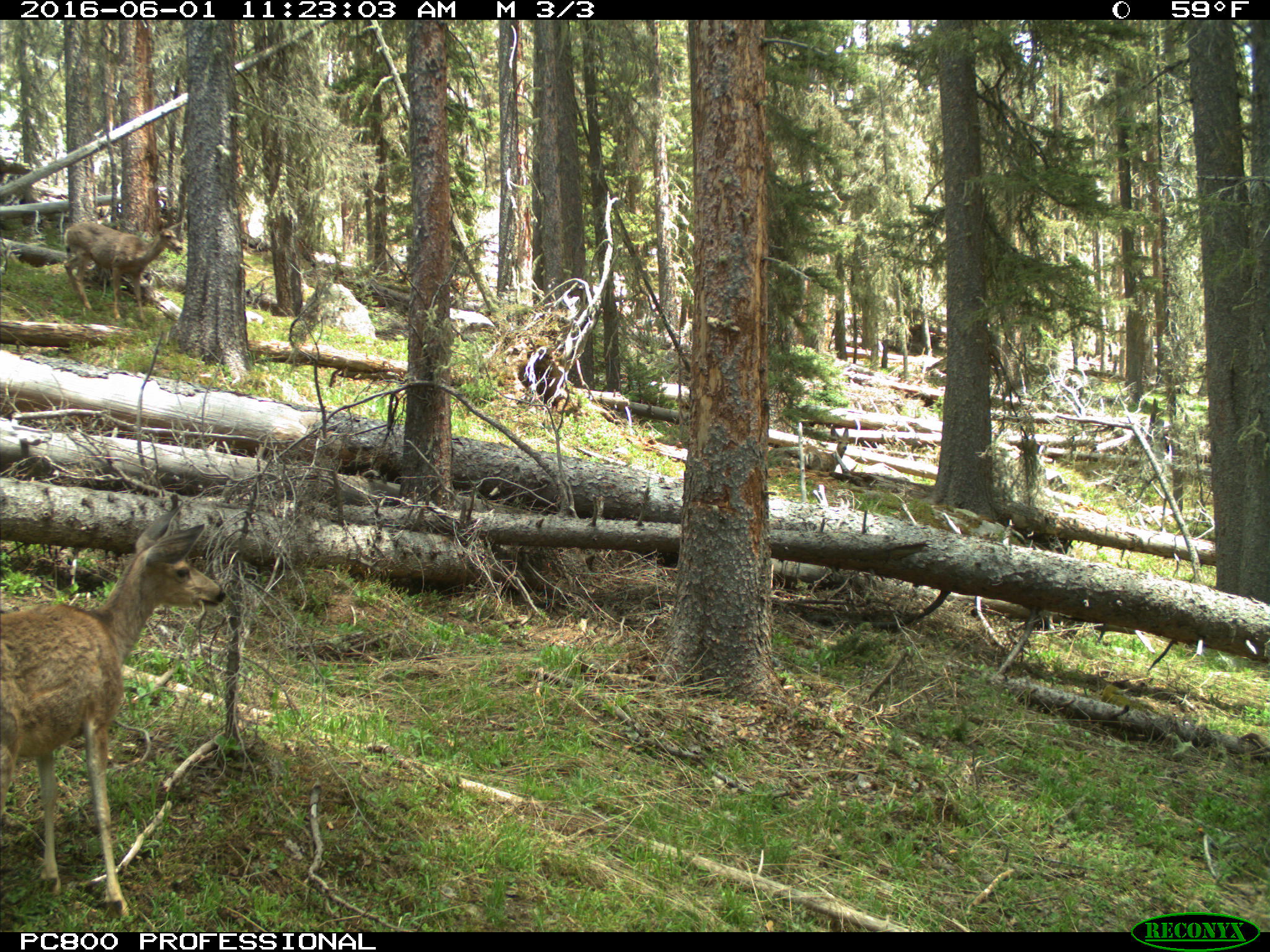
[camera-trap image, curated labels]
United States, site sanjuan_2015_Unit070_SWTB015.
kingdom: Animalia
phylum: Chordata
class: Mammalia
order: Artiodactyla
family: Cervidae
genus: Odocoileus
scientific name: Odocoileus hemionus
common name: mule deer